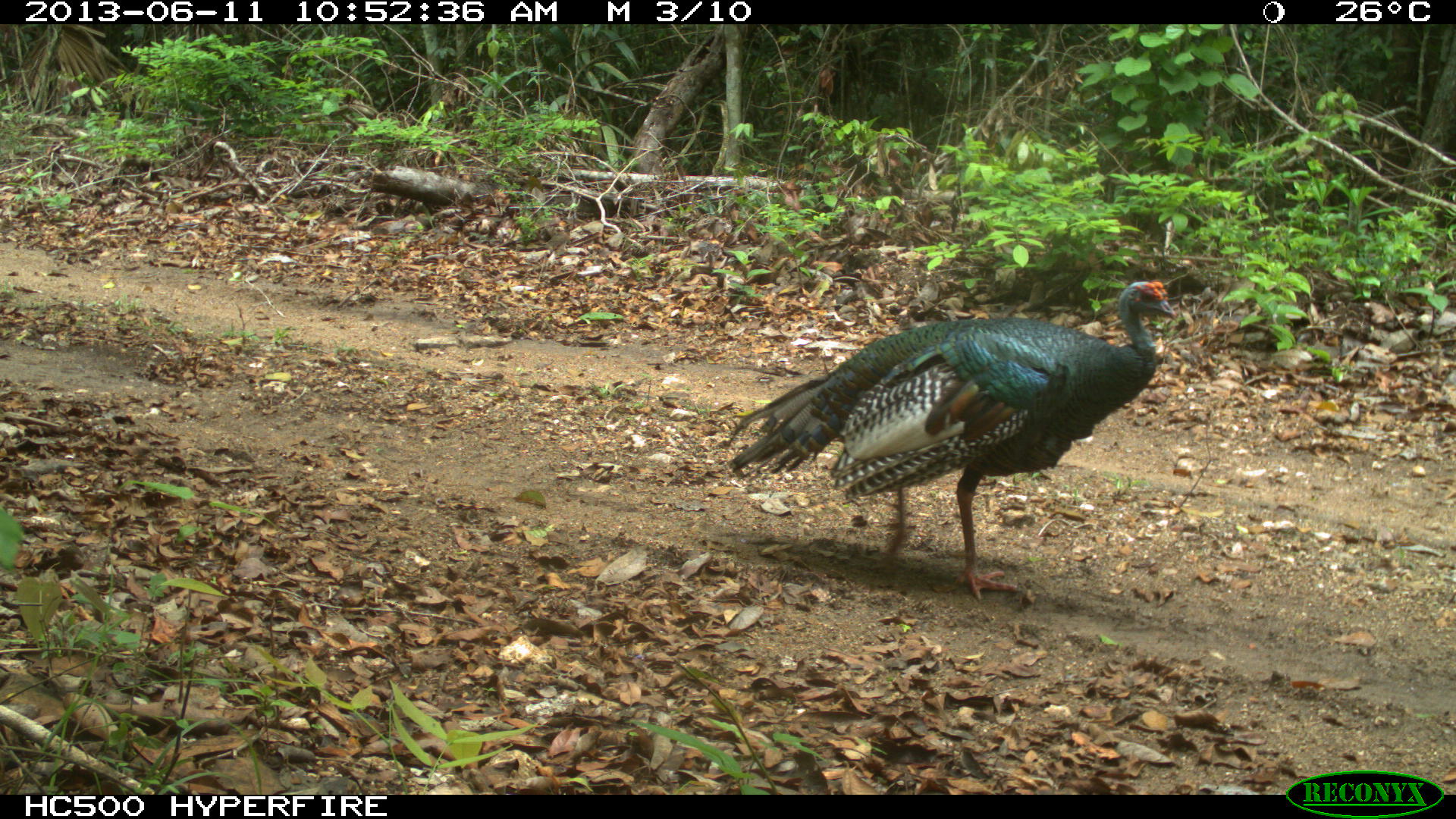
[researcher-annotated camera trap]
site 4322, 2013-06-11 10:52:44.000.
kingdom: Animalia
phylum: Chordata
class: Aves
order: Galliformes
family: Phasianidae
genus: Meleagris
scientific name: Meleagris ocellata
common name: ocellated turkey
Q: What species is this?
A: Meleagris ocellata (ocellated turkey).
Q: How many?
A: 1.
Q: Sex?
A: Male.